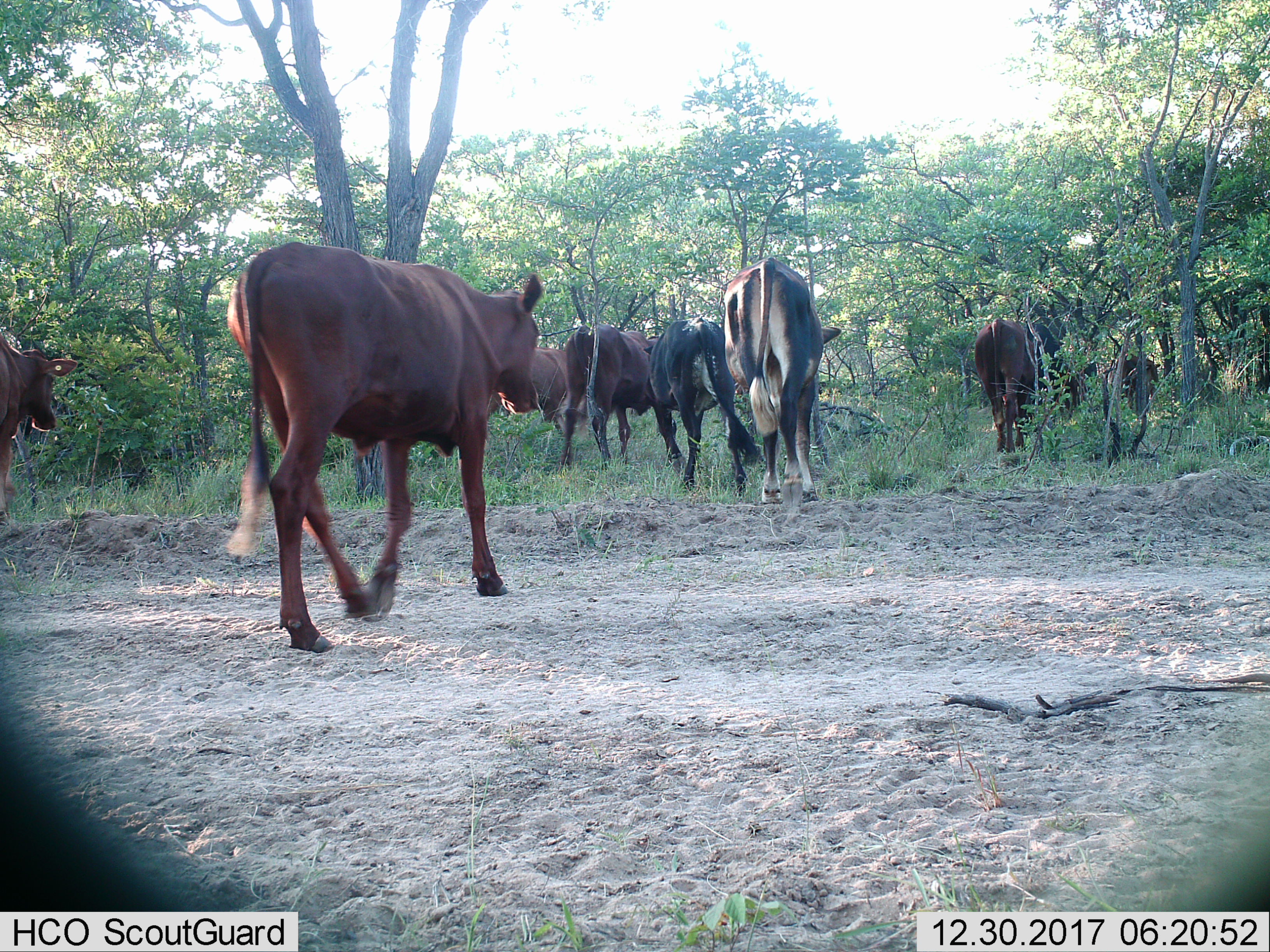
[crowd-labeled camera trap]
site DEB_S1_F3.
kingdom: Animalia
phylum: Chordata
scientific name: Vertebrata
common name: domestic animal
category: domesticanimal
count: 8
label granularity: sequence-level